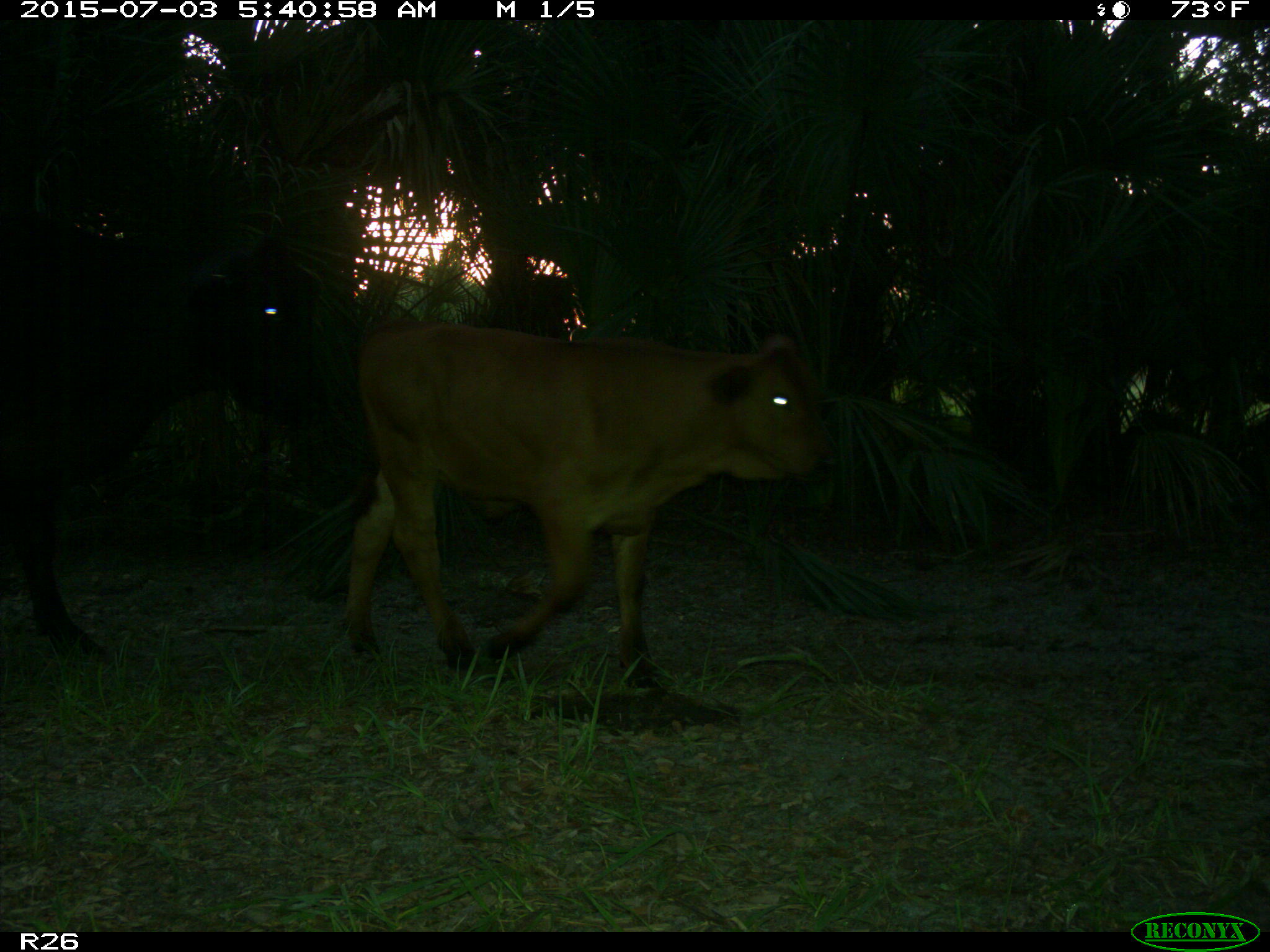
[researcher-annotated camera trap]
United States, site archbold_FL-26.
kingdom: Animalia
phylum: Chordata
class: Mammalia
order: Artiodactyla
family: Bovidae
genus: Bos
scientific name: Bos taurus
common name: domestic cow